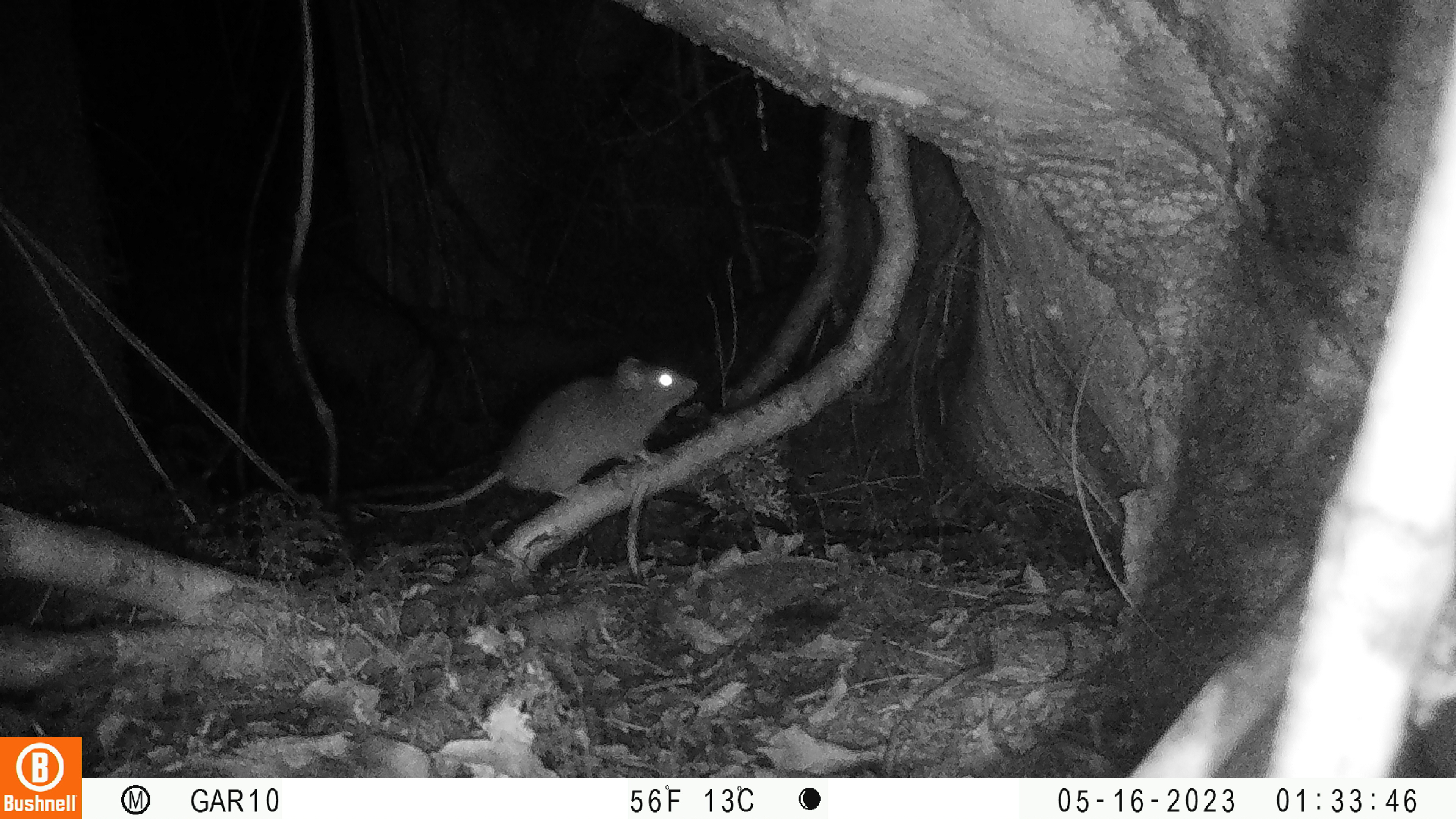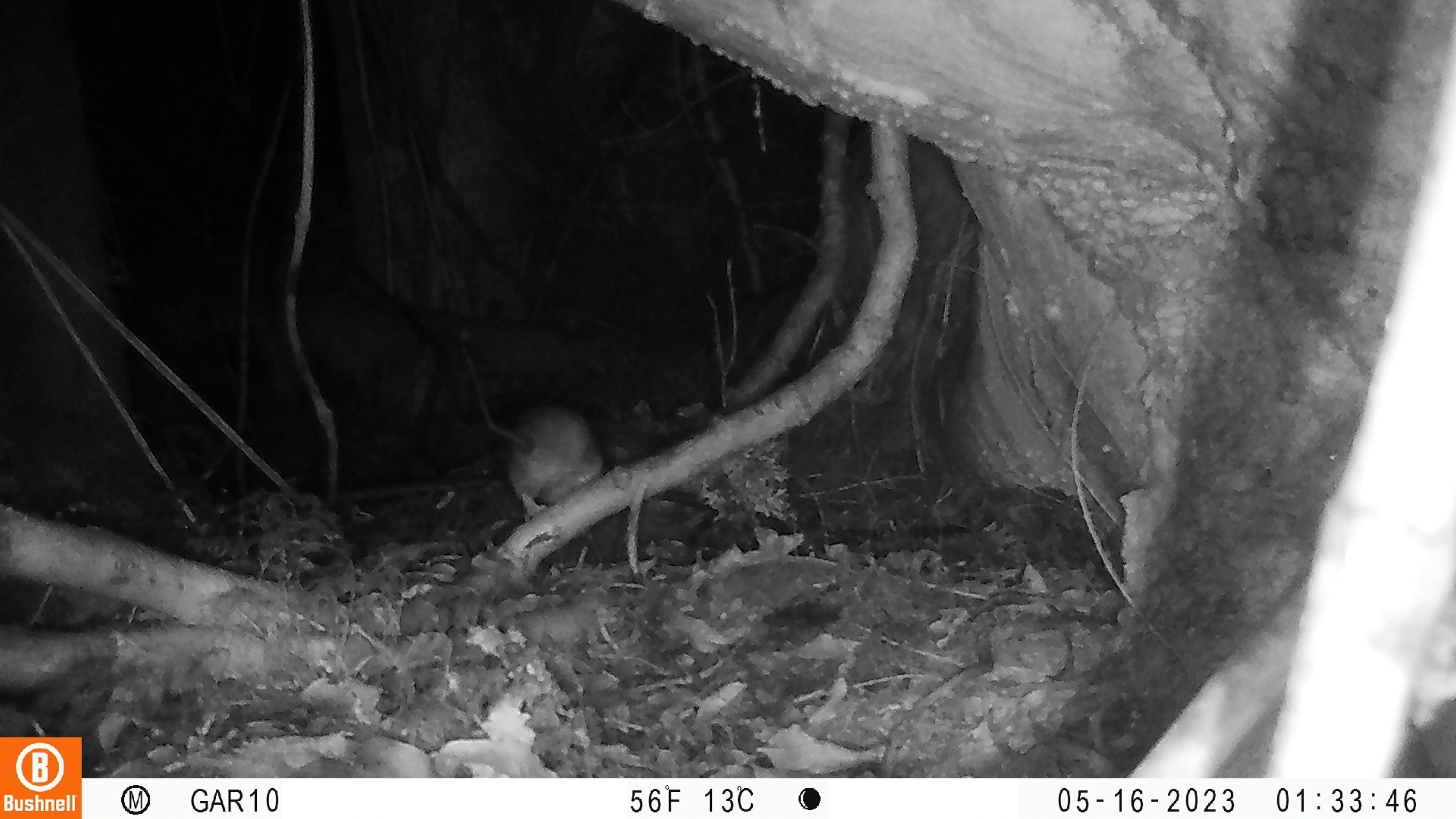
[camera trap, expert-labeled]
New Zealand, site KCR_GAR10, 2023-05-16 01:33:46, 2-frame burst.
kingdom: Animalia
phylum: Chordata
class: Mammalia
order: Rodentia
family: Muridae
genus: Rattus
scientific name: Rattus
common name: rat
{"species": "rat (Rattus)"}